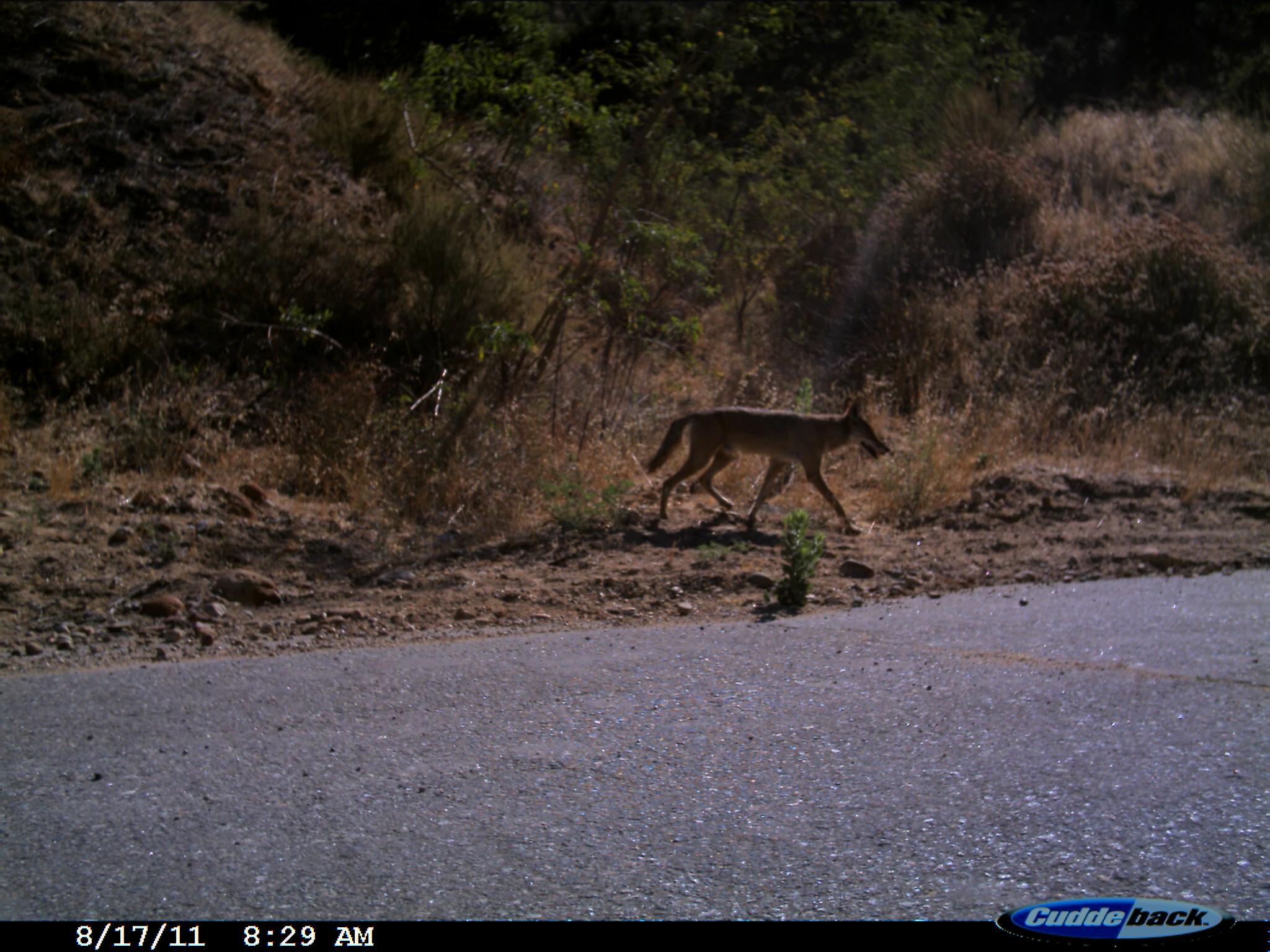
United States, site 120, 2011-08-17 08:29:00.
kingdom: Animalia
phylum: Chordata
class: Mammalia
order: Carnivora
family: Canidae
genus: Canis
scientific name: Canis latrans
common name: coyote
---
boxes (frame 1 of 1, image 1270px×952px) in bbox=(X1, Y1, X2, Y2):
coyote: bbox=(640, 386, 895, 543)